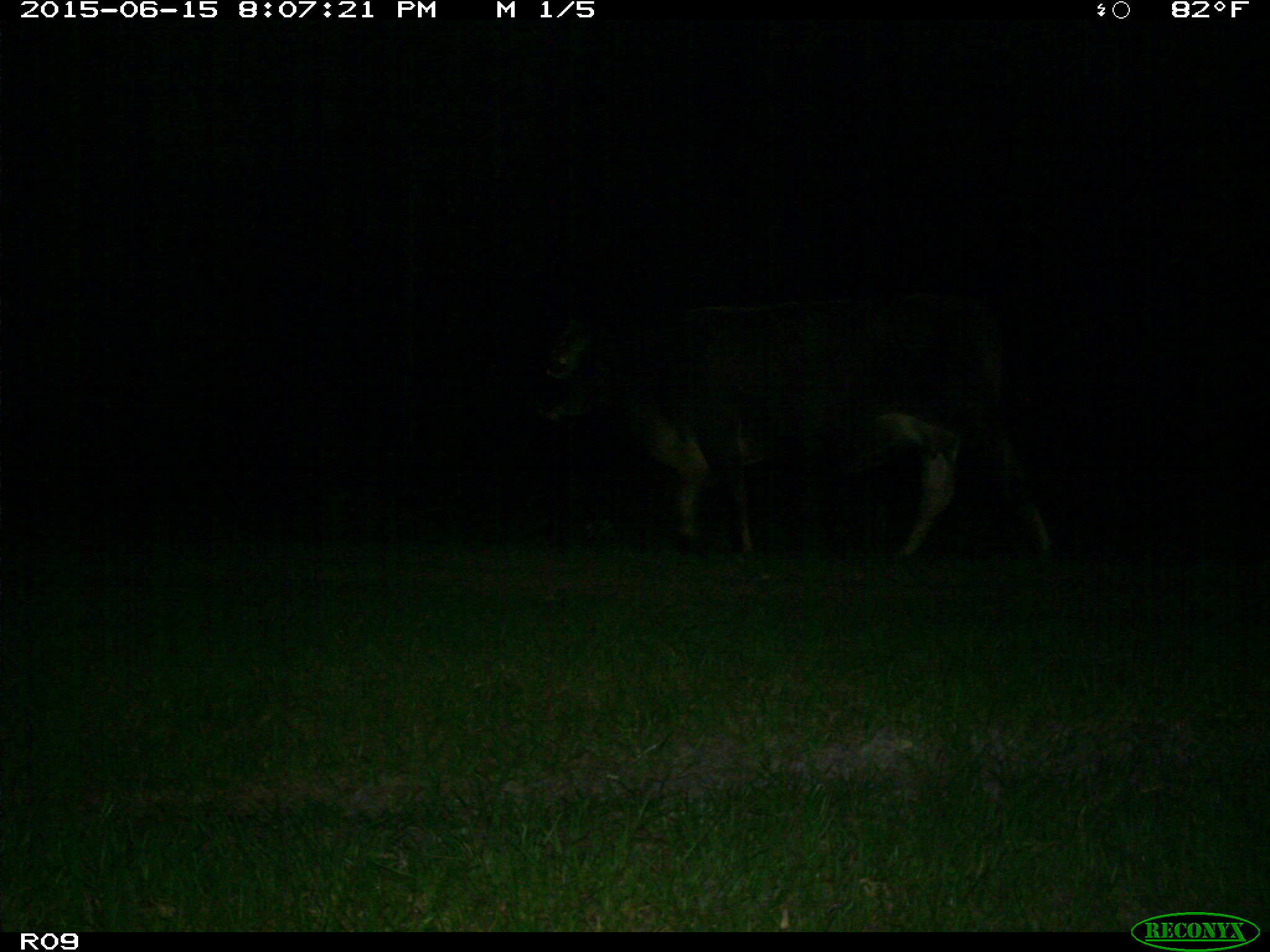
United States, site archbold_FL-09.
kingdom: Animalia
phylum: Chordata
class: Mammalia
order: Artiodactyla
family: Bovidae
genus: Bos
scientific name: Bos taurus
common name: domestic cow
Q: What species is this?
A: Bos taurus (domestic cow).